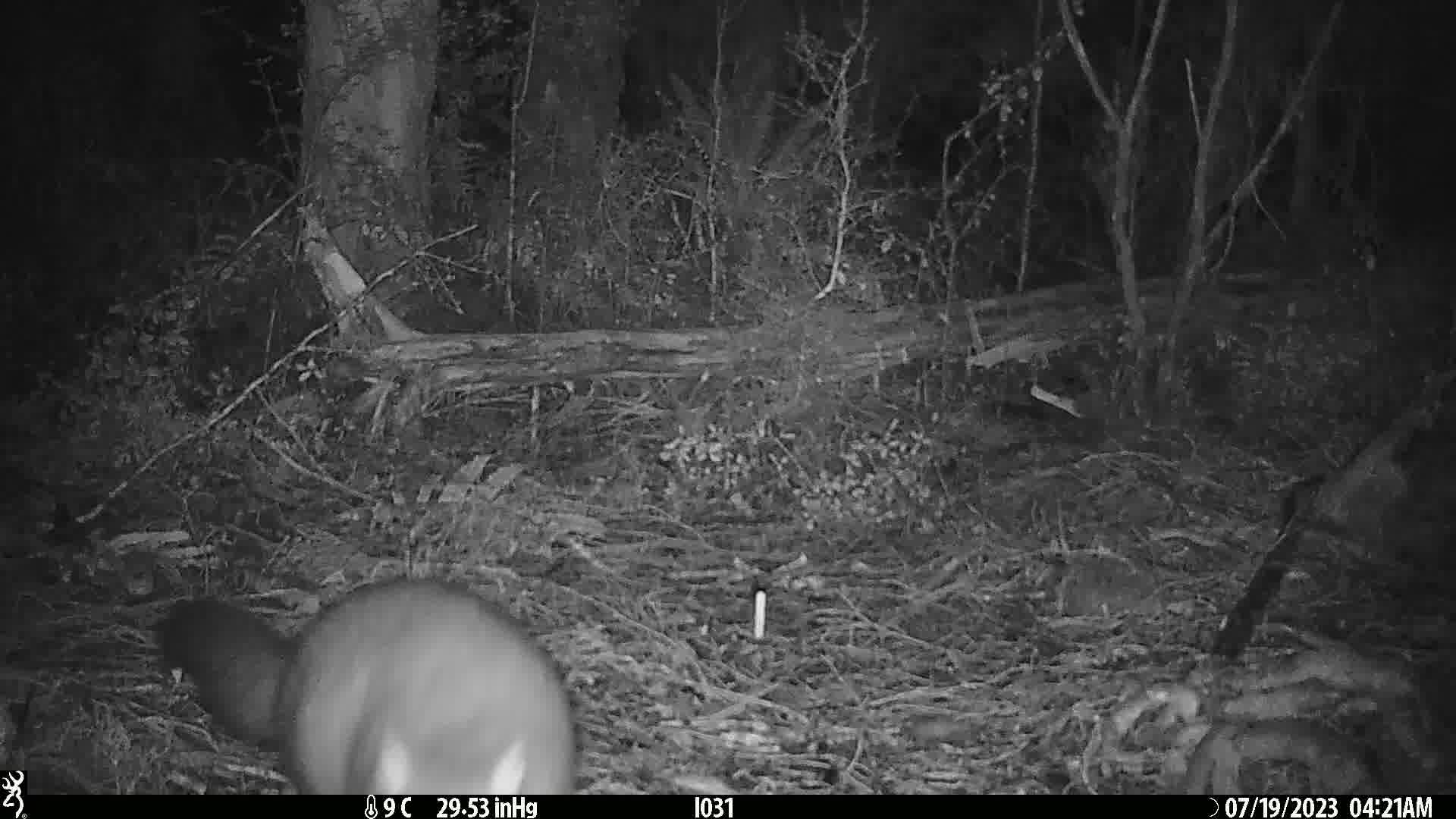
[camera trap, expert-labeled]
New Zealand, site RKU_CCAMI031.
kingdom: Animalia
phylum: Chordata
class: Mammalia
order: Diprotodontia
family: Phalangeridae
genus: Trichosurus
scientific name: Trichosurus vulpecula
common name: common brushtail possum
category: possum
Possum (common brushtail possum) (Trichosurus vulpecula).